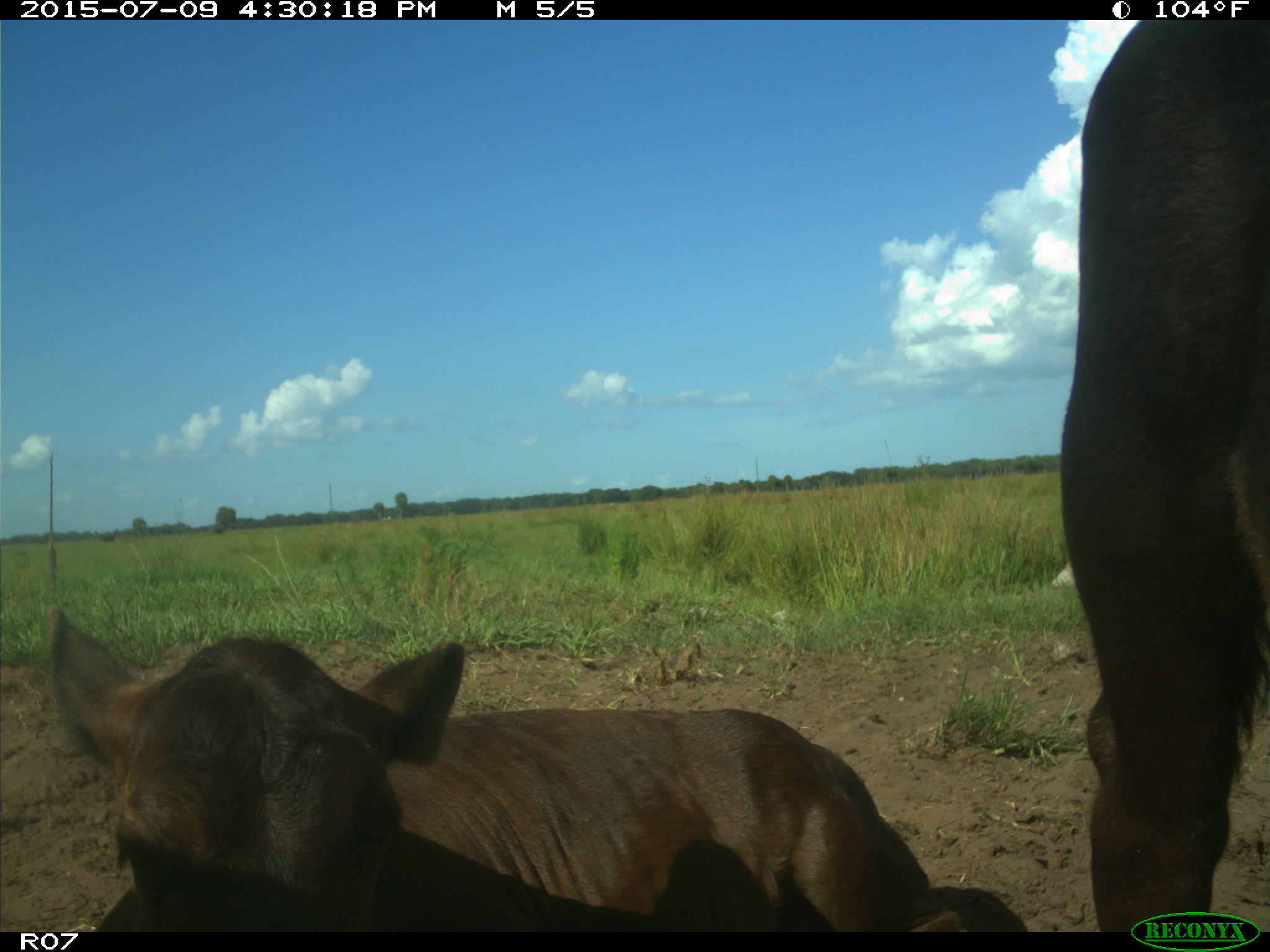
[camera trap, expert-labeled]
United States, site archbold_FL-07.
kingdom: Animalia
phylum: Chordata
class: Mammalia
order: Artiodactyla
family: Bovidae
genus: Bos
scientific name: Bos taurus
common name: domestic cow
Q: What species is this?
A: Bos taurus (domestic cow).